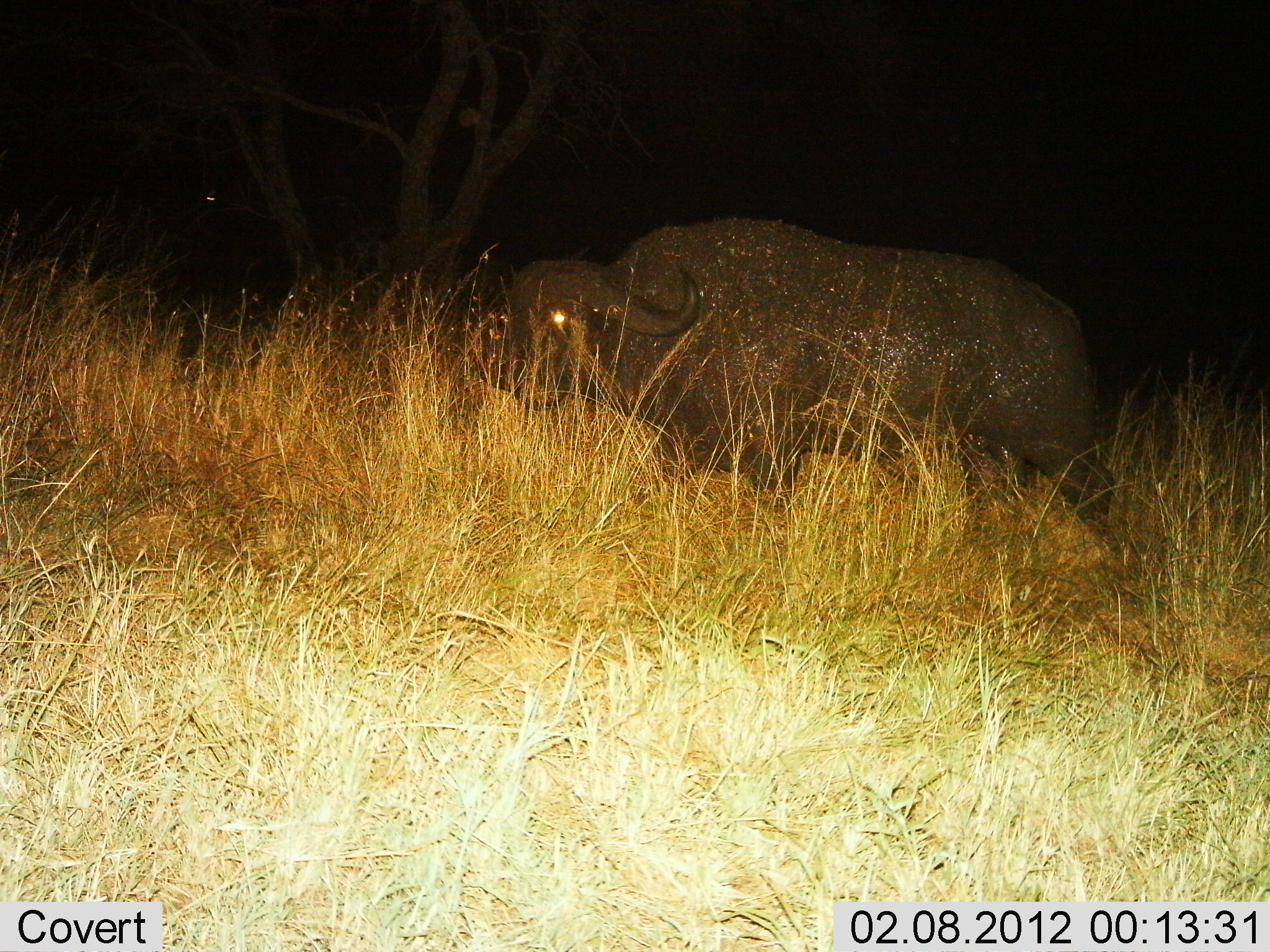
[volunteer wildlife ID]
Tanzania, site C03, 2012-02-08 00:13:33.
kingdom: Animalia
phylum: Chordata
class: Mammalia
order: Artiodactyla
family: Bovidae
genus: Syncerus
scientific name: Syncerus caffer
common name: cape buffalo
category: buffalo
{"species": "buffalo (cape buffalo) (Syncerus caffer)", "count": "1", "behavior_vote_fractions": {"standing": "32%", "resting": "0%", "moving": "63%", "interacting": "0%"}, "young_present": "0%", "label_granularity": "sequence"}